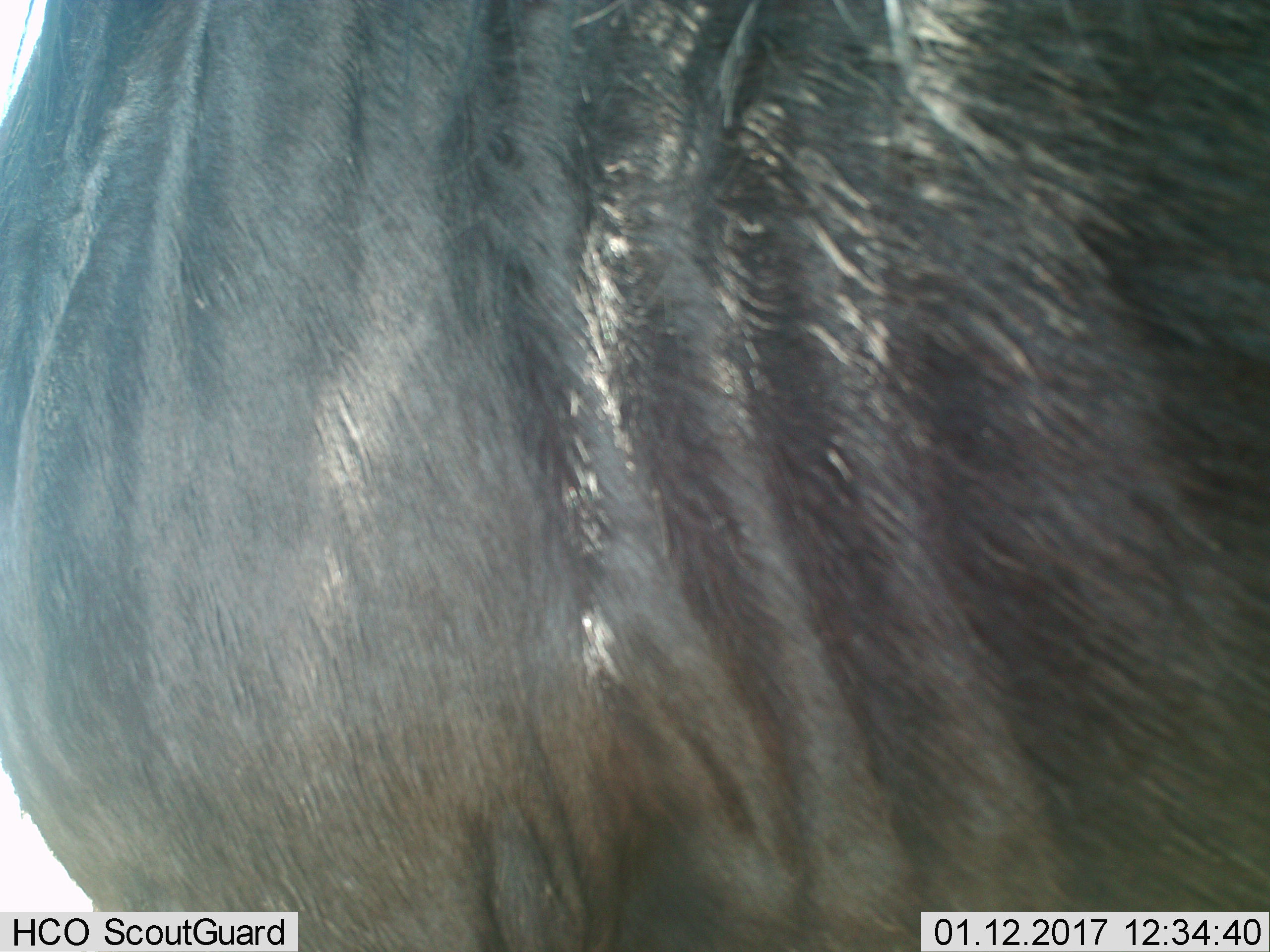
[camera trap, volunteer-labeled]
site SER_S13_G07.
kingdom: Animalia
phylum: Chordata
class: Mammalia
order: Artiodactyla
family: Bovidae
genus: Connochaetes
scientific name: Connochaetes taurinus taurinus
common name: blue wildebeest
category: wildebeestblue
Wildebeestblue (blue wildebeest) (Connochaetes taurinus taurinus), count 1. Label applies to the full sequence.